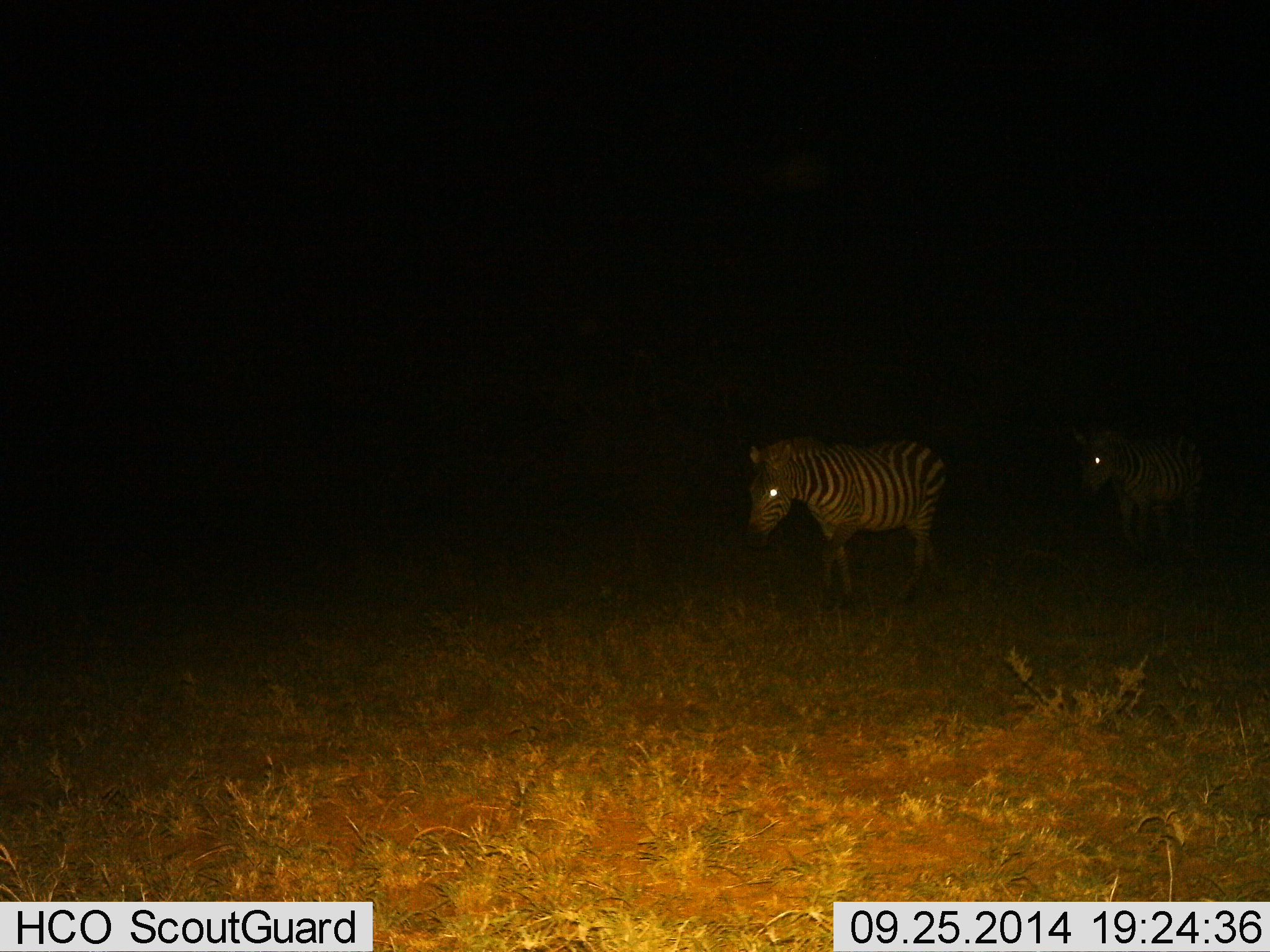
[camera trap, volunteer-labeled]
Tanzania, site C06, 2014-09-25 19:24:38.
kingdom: Animalia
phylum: Chordata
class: Mammalia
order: Perissodactyla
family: Equidae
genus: Equus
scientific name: Equus quagga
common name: plains zebra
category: zebra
Zebra (plains zebra) (Equus quagga), count 2. Behavior (volunteer vote fractions): standing 40%, resting 0%, moving 60%, interacting 0%. Young present (vote fraction): 0%. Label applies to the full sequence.